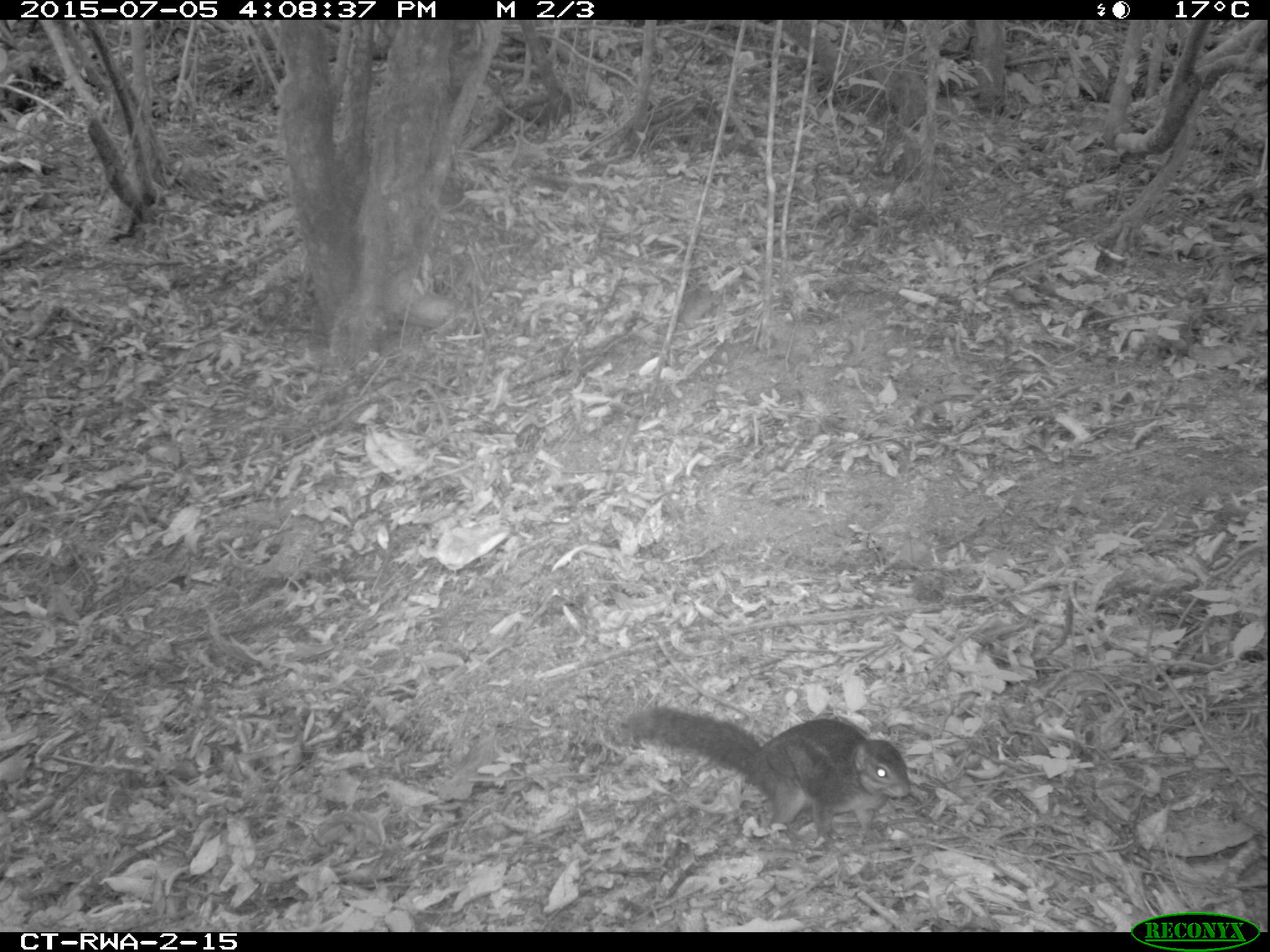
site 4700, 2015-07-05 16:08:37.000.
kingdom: Animalia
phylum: Chordata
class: Mammalia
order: Rodentia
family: Sciuridae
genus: Funisciurus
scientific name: Funisciurus pyrropus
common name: fire-footed rope squirrel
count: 1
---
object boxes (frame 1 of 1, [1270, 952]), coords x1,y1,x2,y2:
funisciurus pyrropus: 623,703,910,846